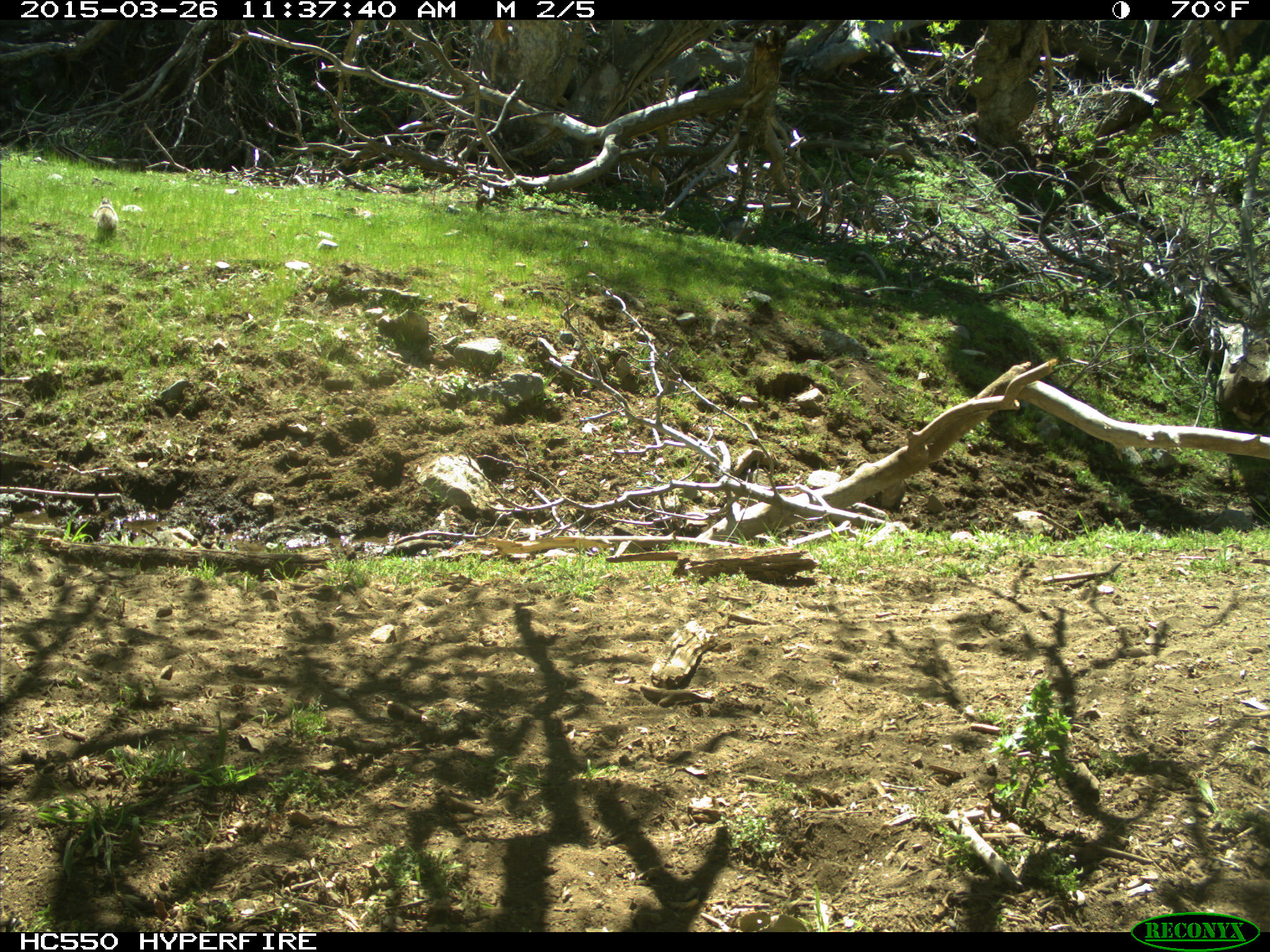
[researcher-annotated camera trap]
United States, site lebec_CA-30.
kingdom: Animalia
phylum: Chordata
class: Mammalia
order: Rodentia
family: Sciuridae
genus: Otospermophilus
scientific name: Otospermophilus beecheyi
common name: california ground squirrel